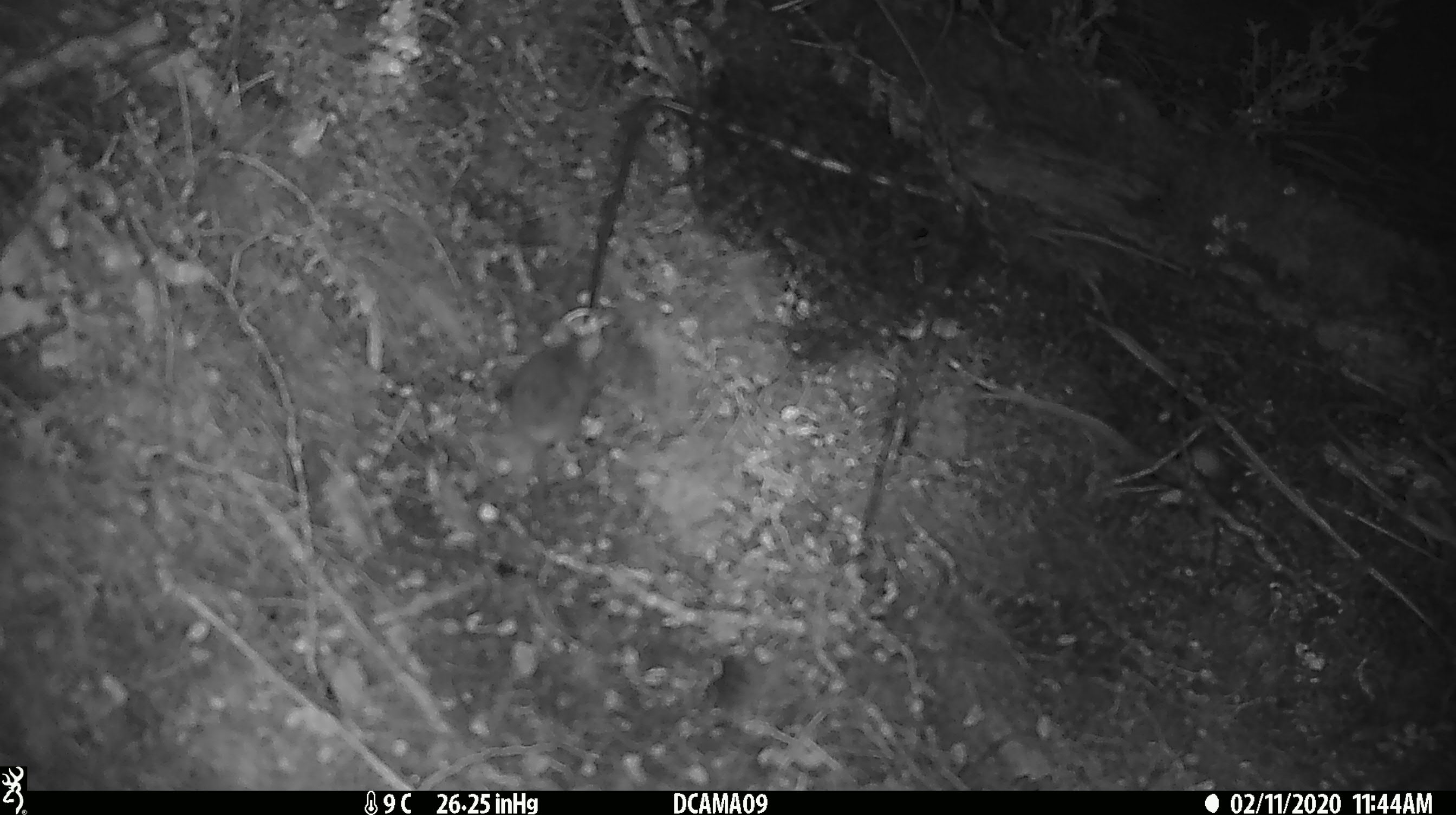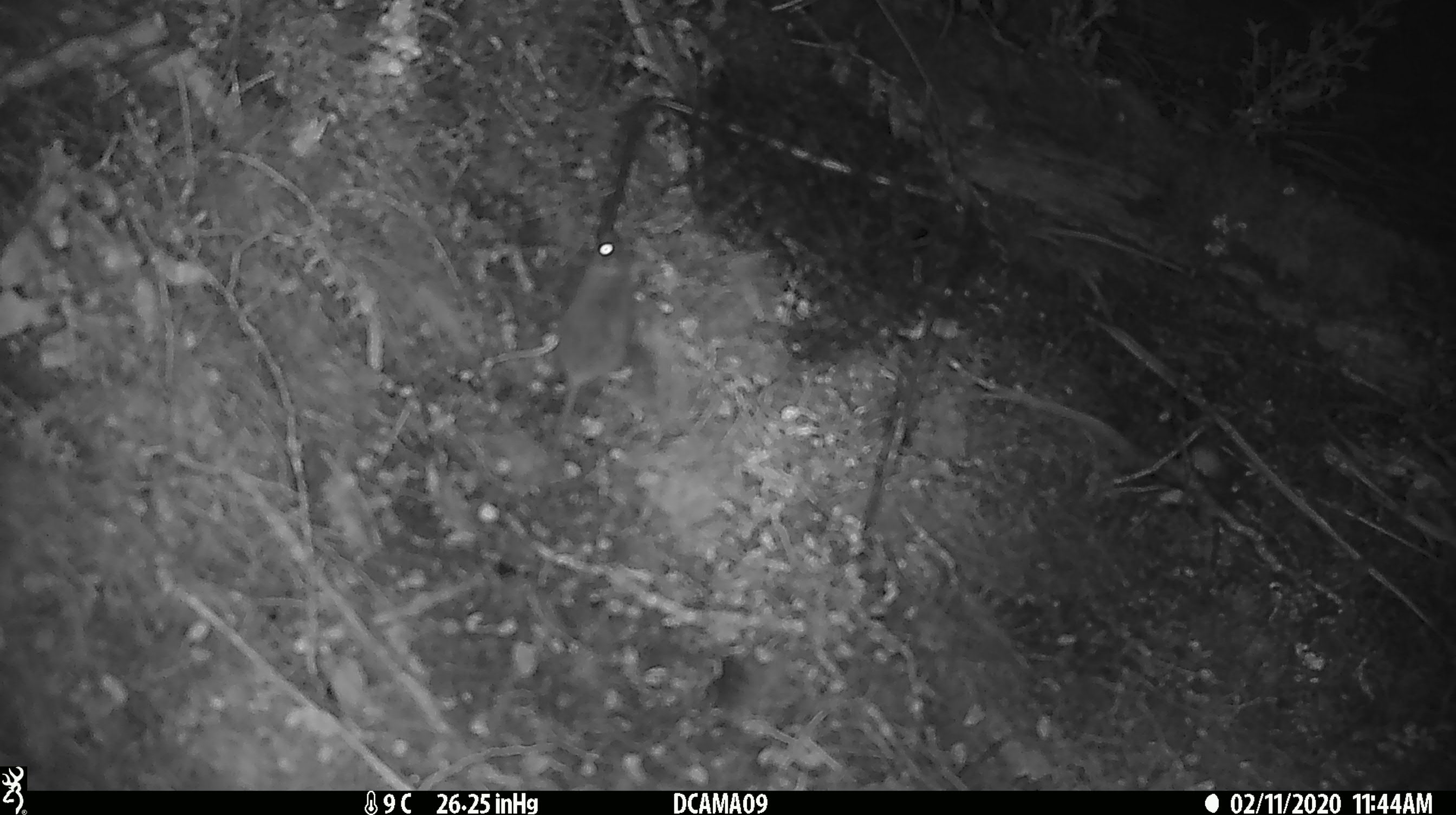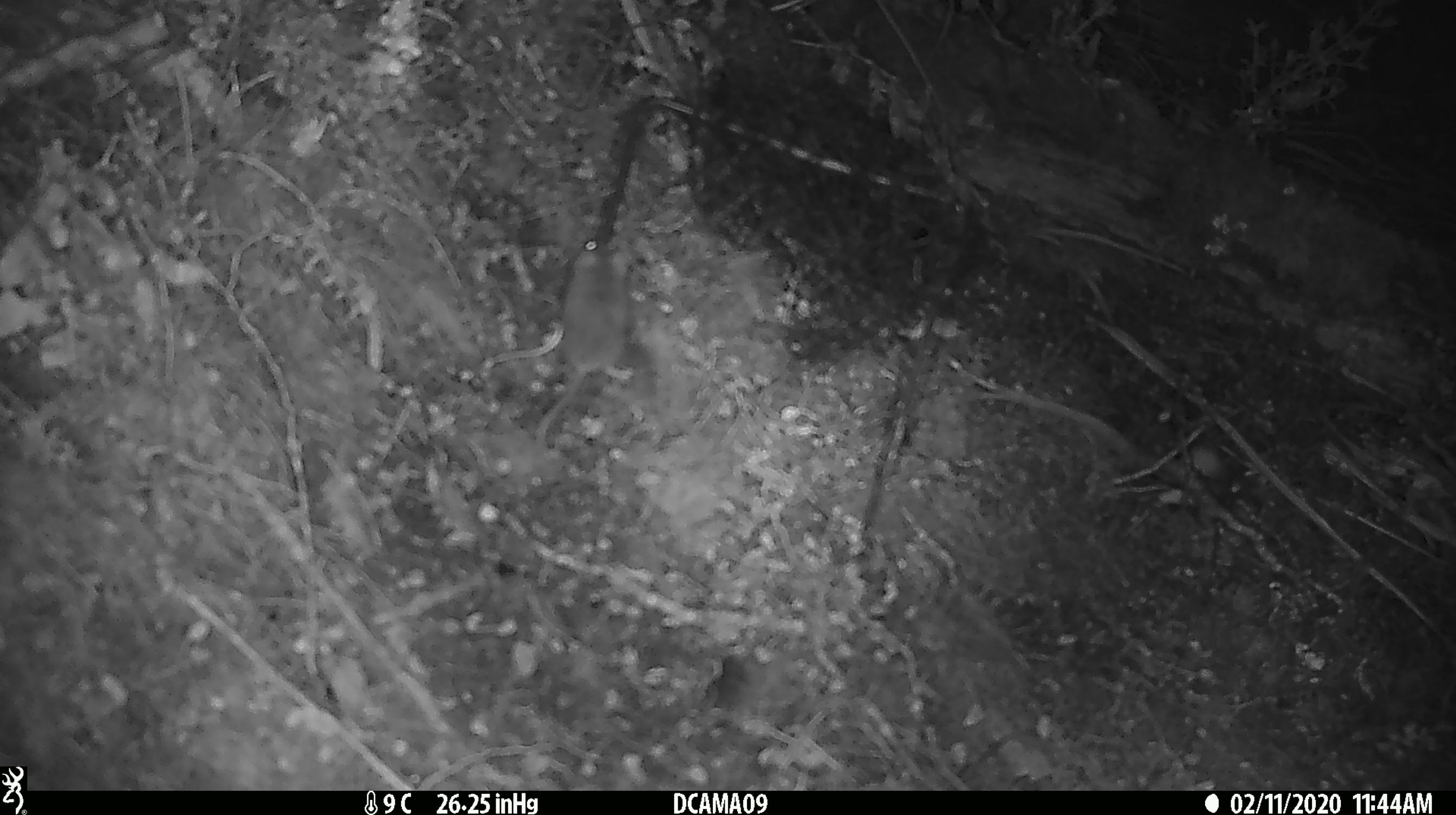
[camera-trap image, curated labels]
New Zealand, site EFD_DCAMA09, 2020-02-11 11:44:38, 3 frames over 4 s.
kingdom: Animalia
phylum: Chordata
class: Mammalia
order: Rodentia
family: Muridae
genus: Mus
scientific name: Mus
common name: mouse